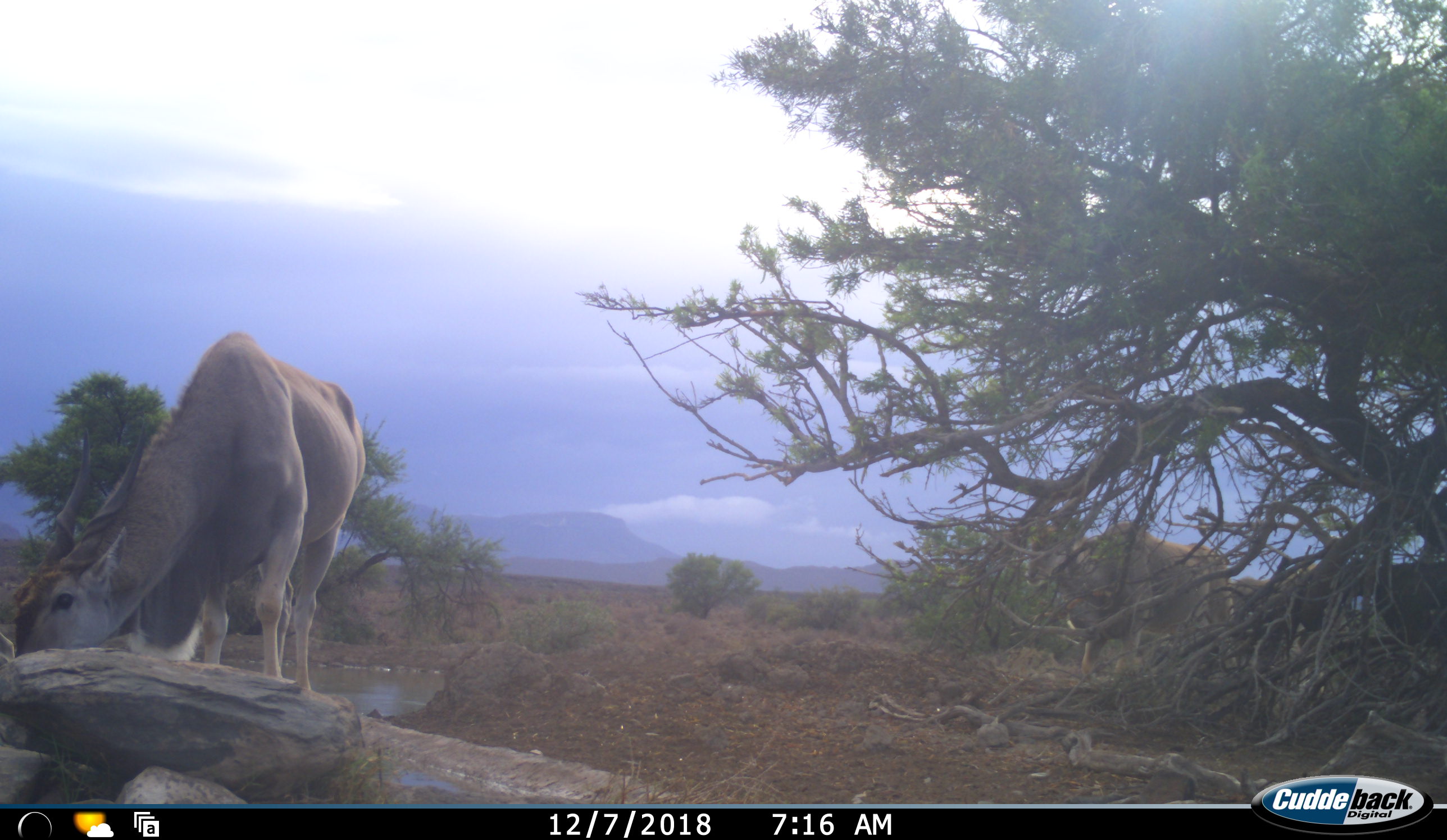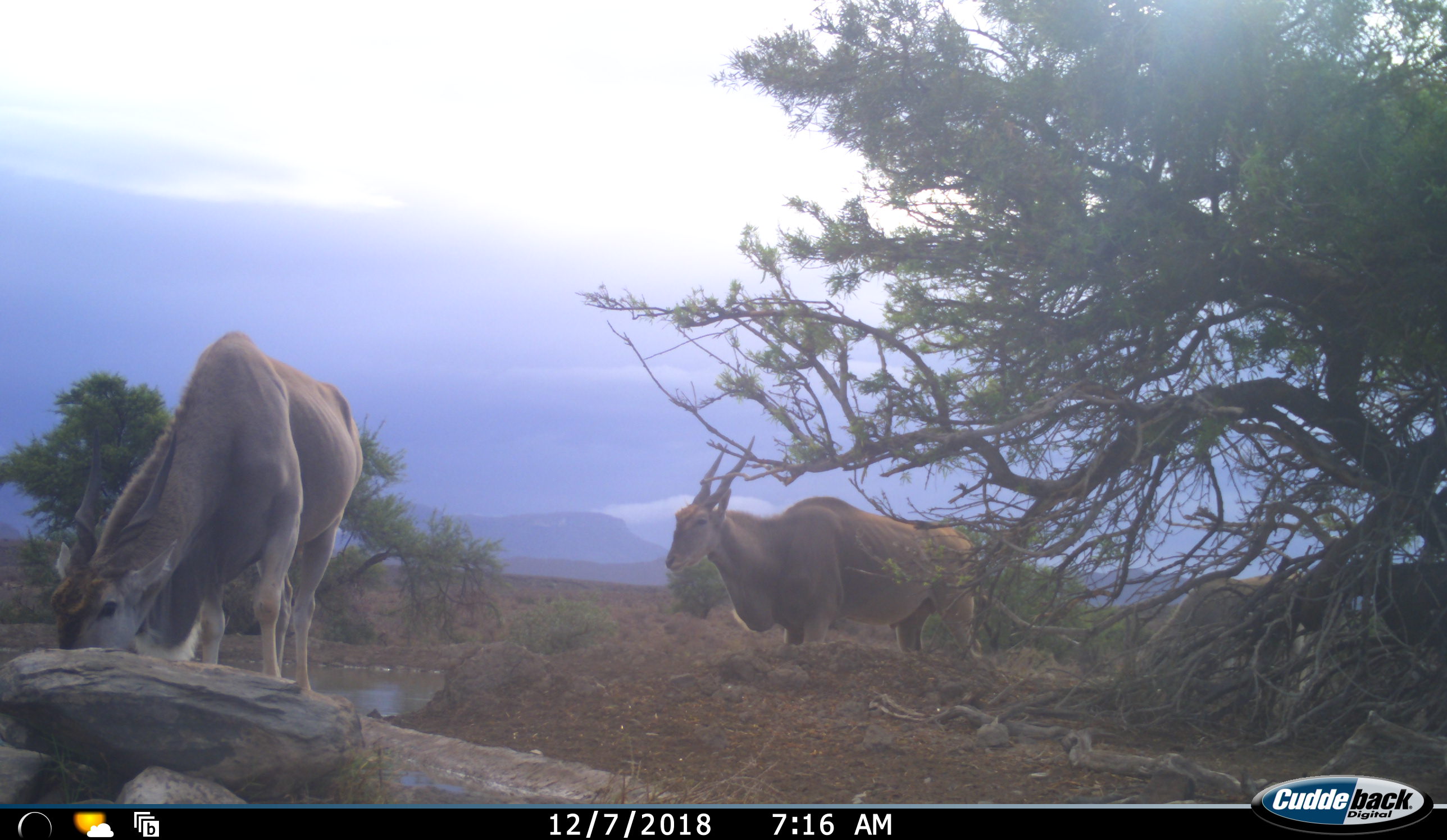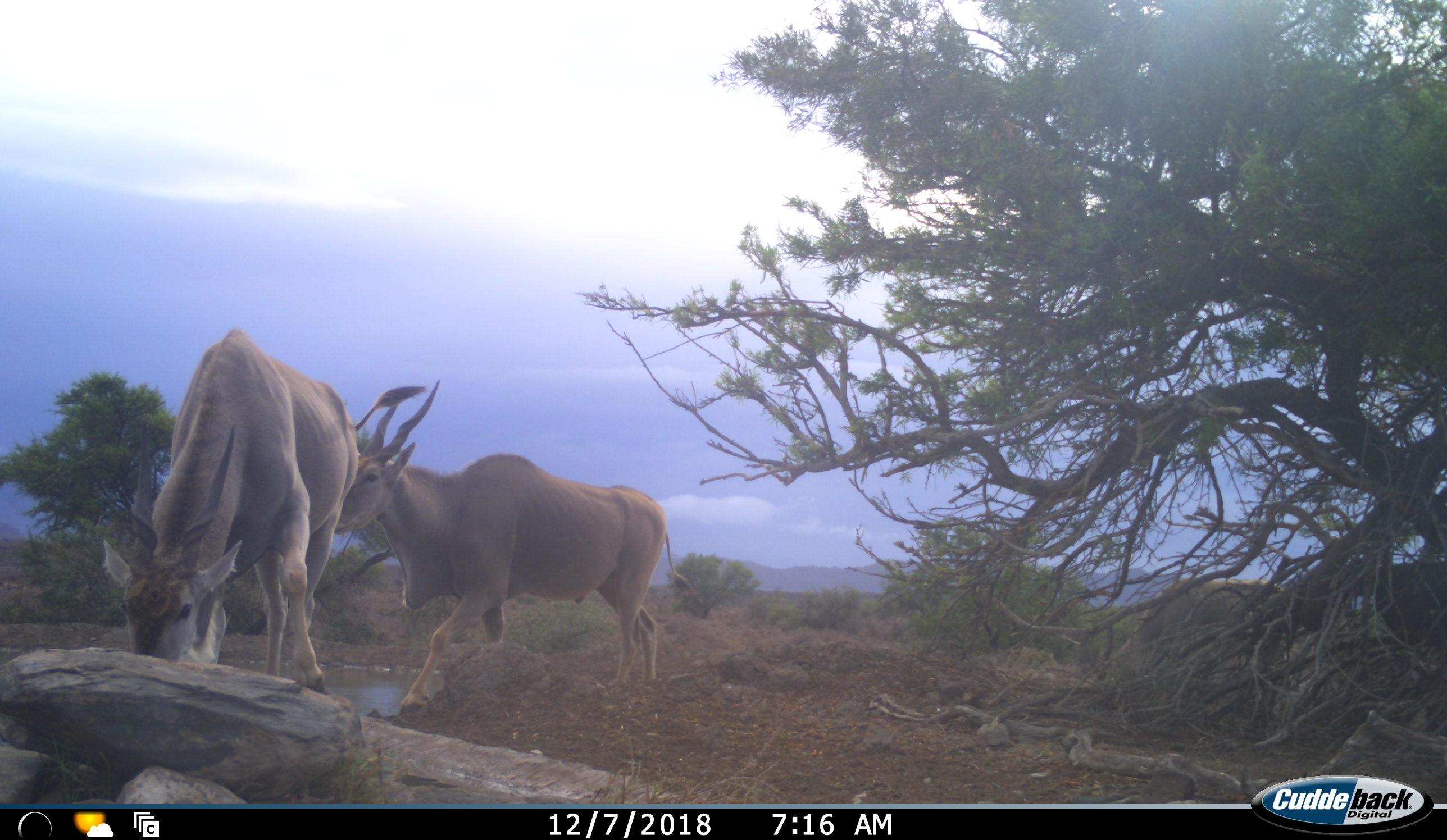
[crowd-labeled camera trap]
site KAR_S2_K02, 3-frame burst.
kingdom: Animalia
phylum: Chordata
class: Mammalia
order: Artiodactyla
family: Bovidae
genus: Tragelaphus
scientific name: Tragelaphus oryx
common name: eland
Eland (Tragelaphus oryx), count 3. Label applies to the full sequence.